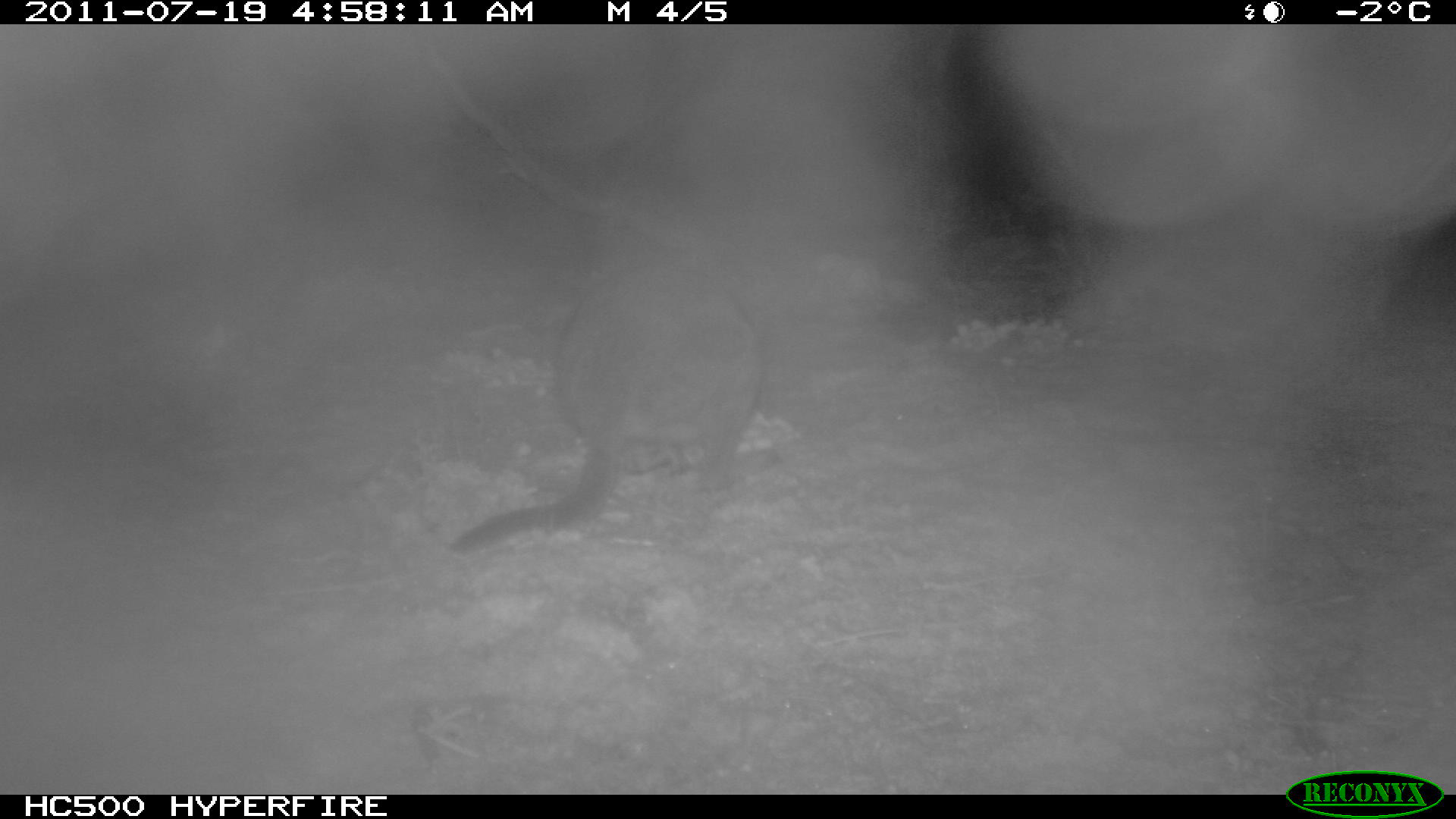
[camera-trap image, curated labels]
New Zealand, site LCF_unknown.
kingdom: Animalia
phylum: Chordata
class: Mammalia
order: Diprotodontia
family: Macropodidae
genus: Notamacropus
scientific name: Notamacropus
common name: wallaby